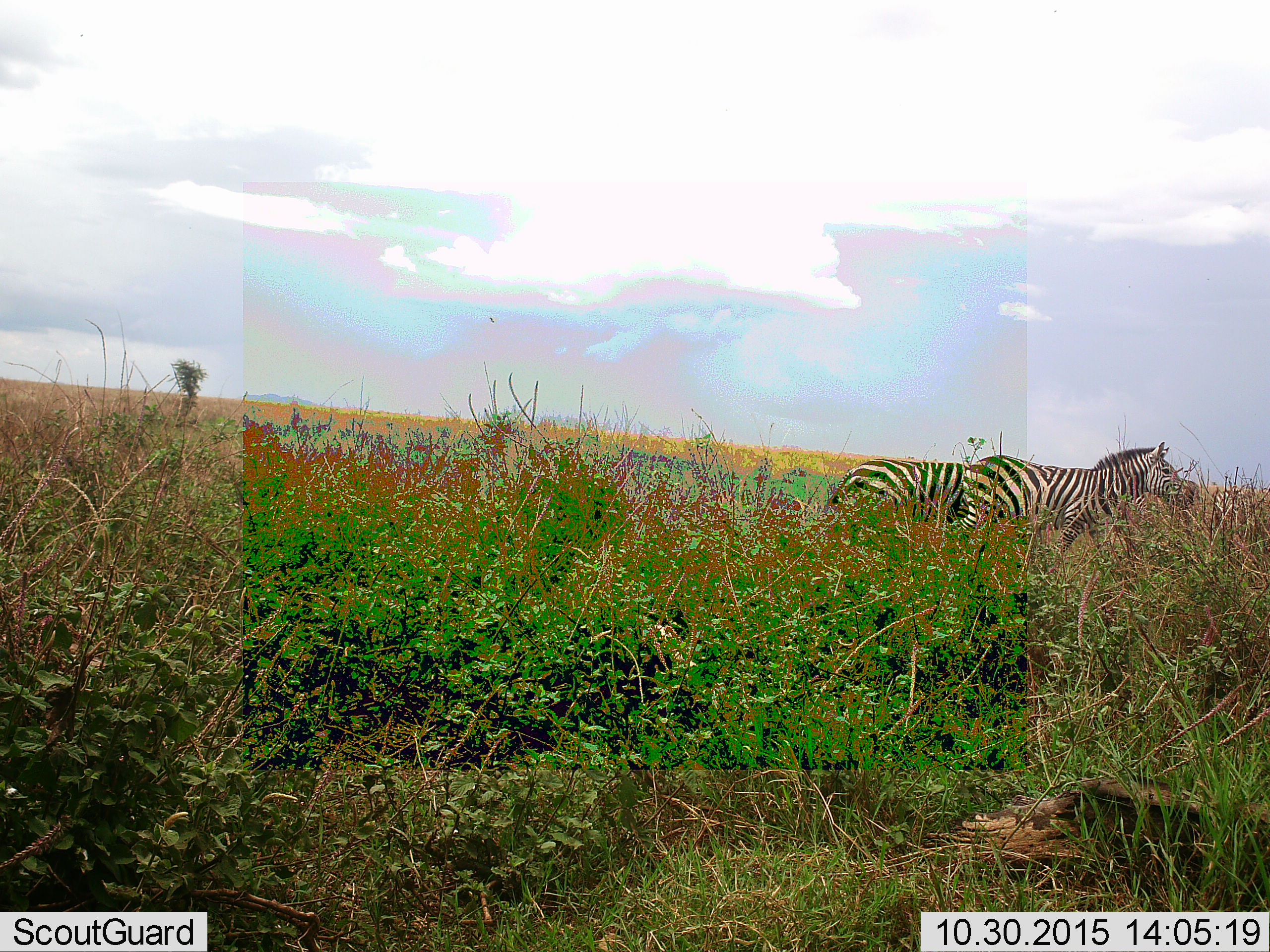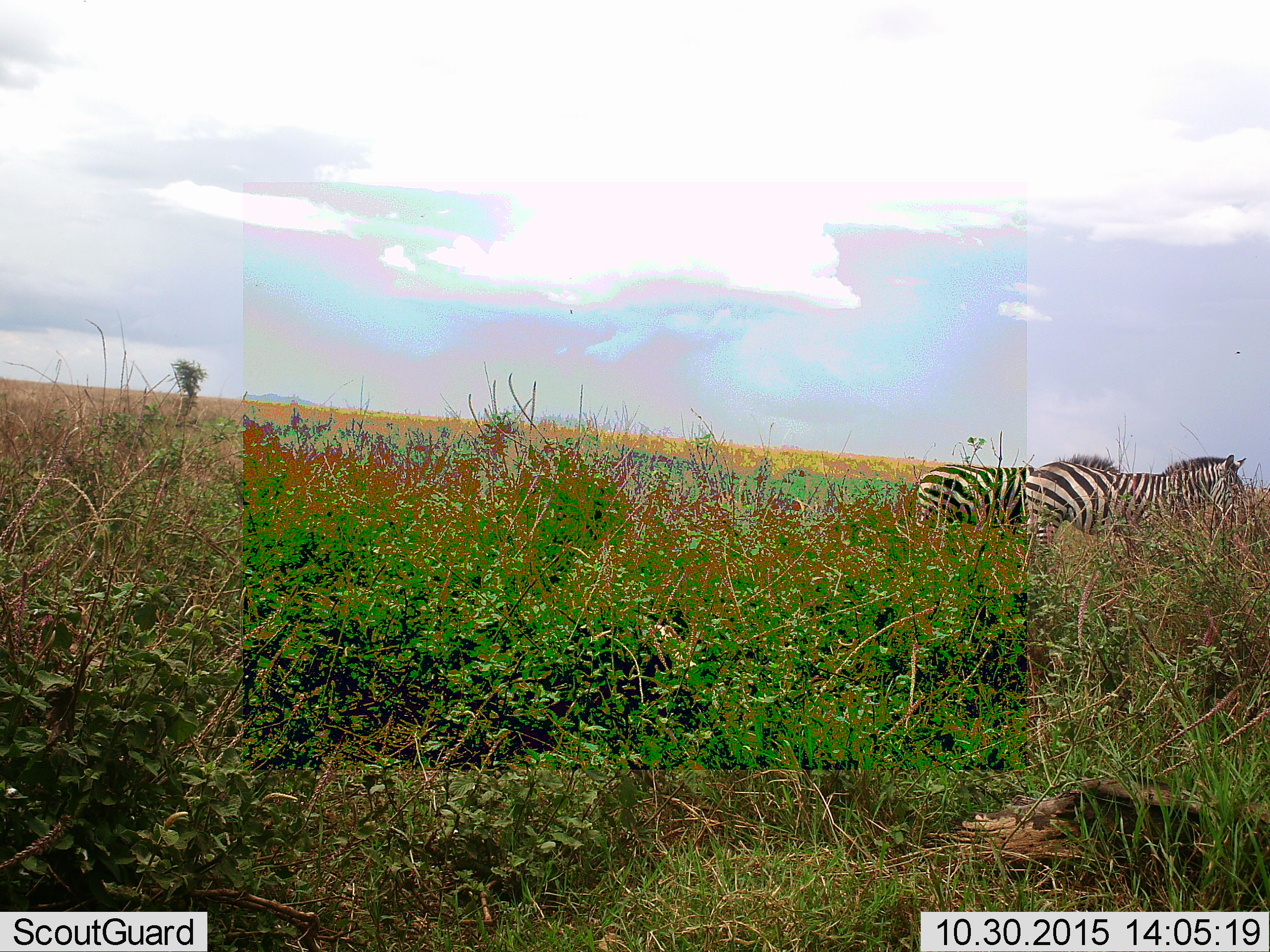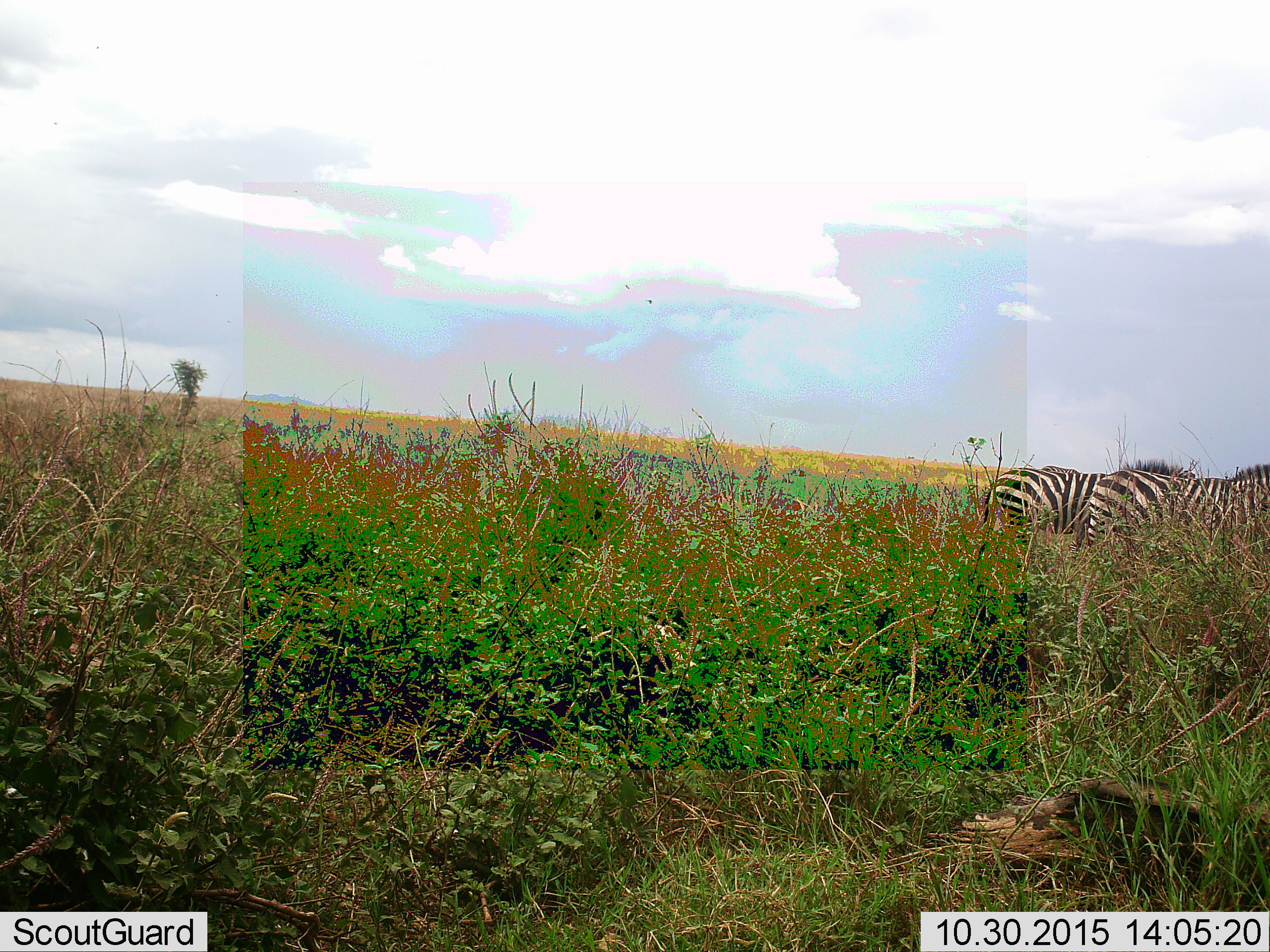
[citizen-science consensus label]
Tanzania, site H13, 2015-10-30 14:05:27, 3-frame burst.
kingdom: Animalia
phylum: Chordata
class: Mammalia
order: Perissodactyla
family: Equidae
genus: Equus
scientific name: Equus quagga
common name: plains zebra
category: zebra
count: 2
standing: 10%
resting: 0%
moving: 100%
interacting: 0%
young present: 0%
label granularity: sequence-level